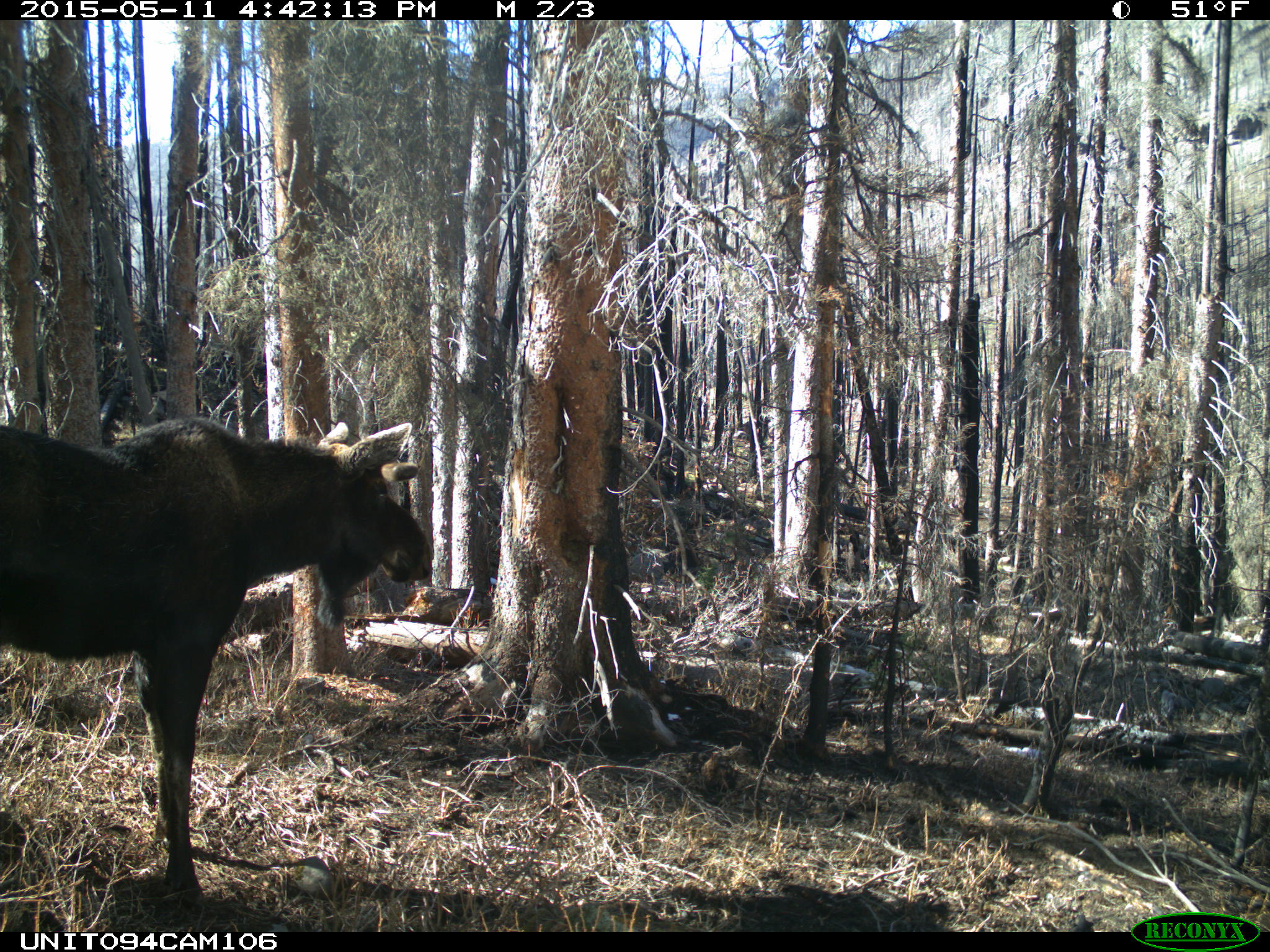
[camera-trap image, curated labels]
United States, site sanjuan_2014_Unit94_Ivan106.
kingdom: Animalia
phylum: Chordata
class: Mammalia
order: Artiodactyla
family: Cervidae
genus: Alces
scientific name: Alces alces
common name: moose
Alces alces (moose).